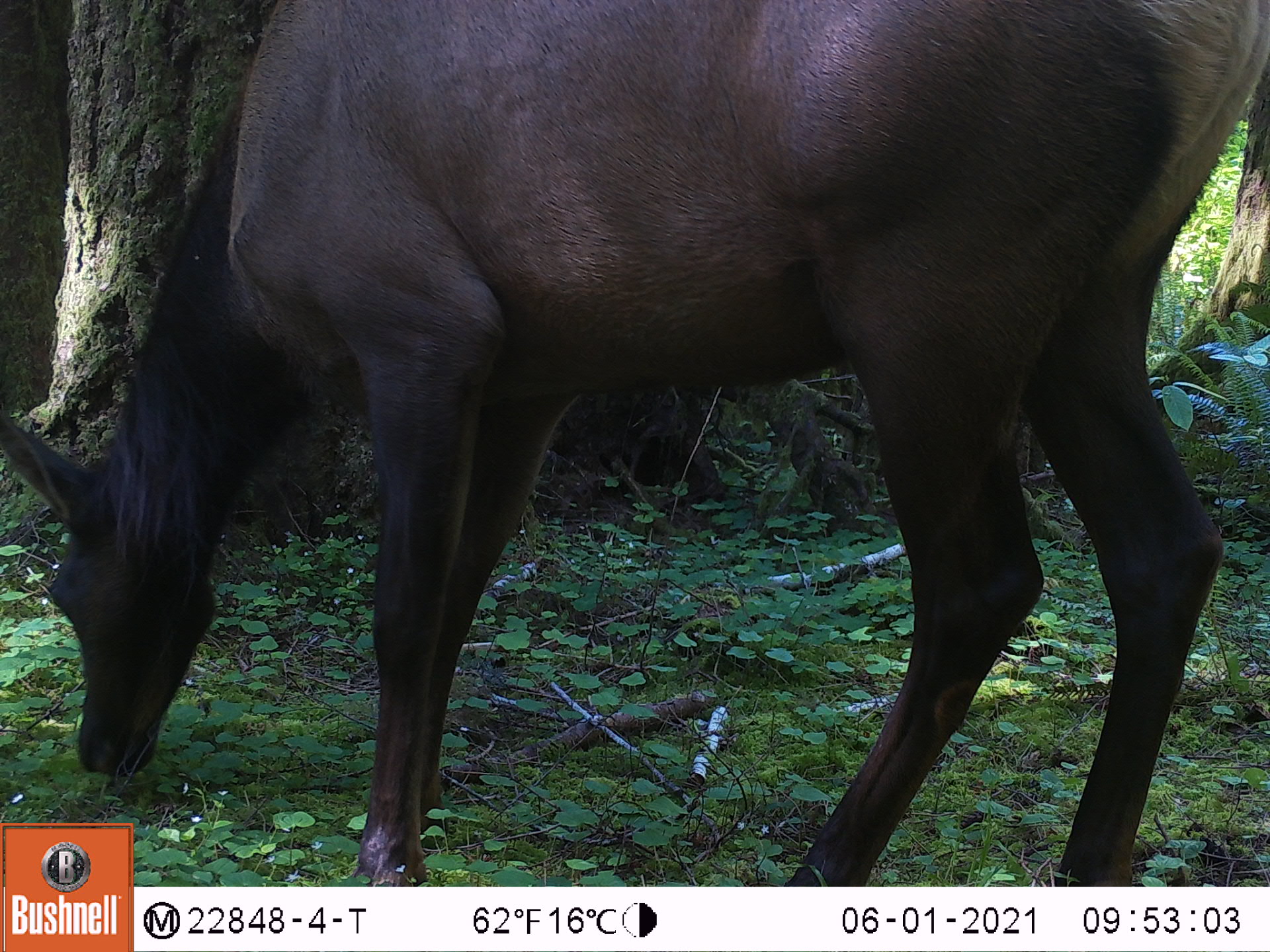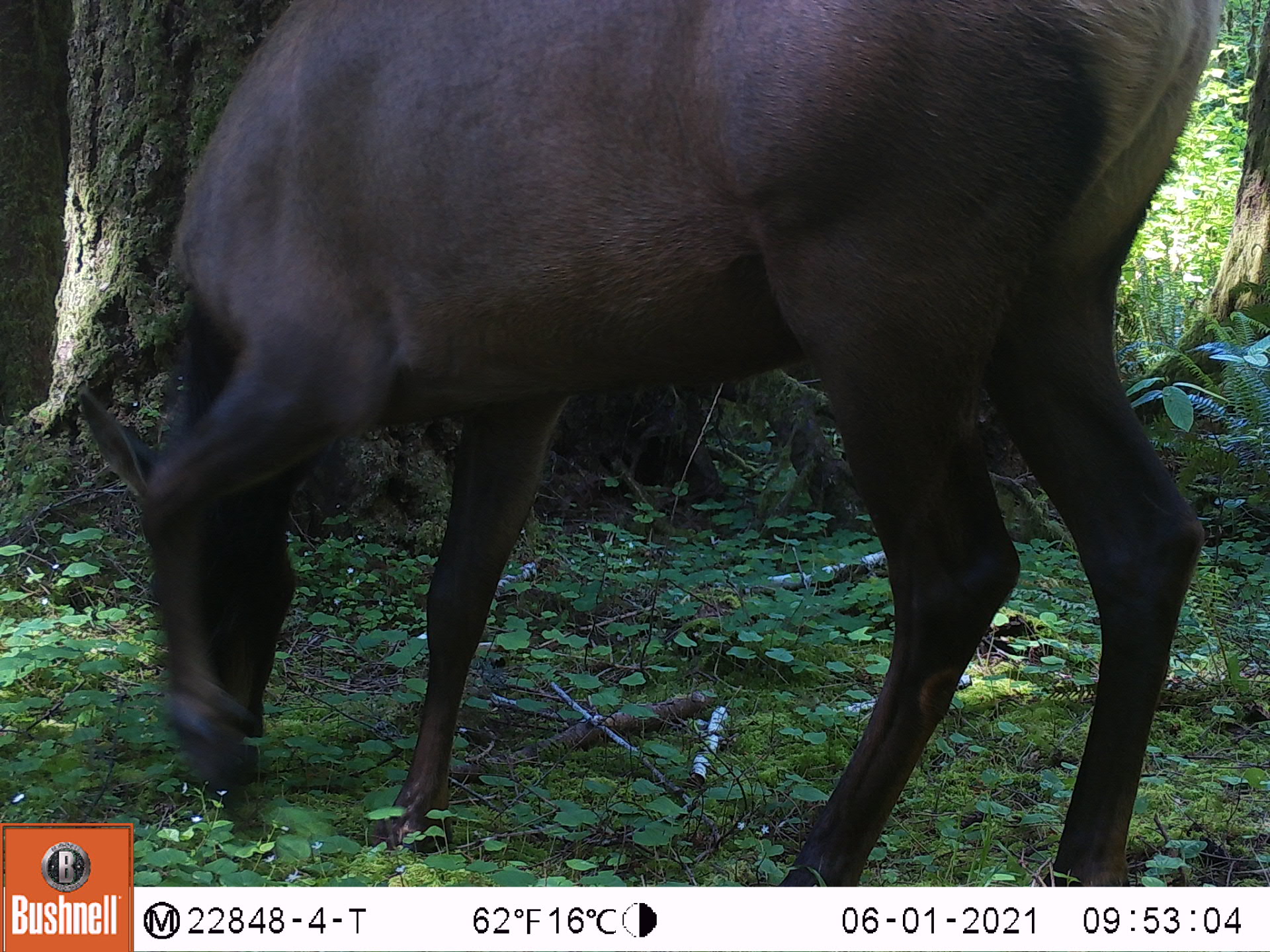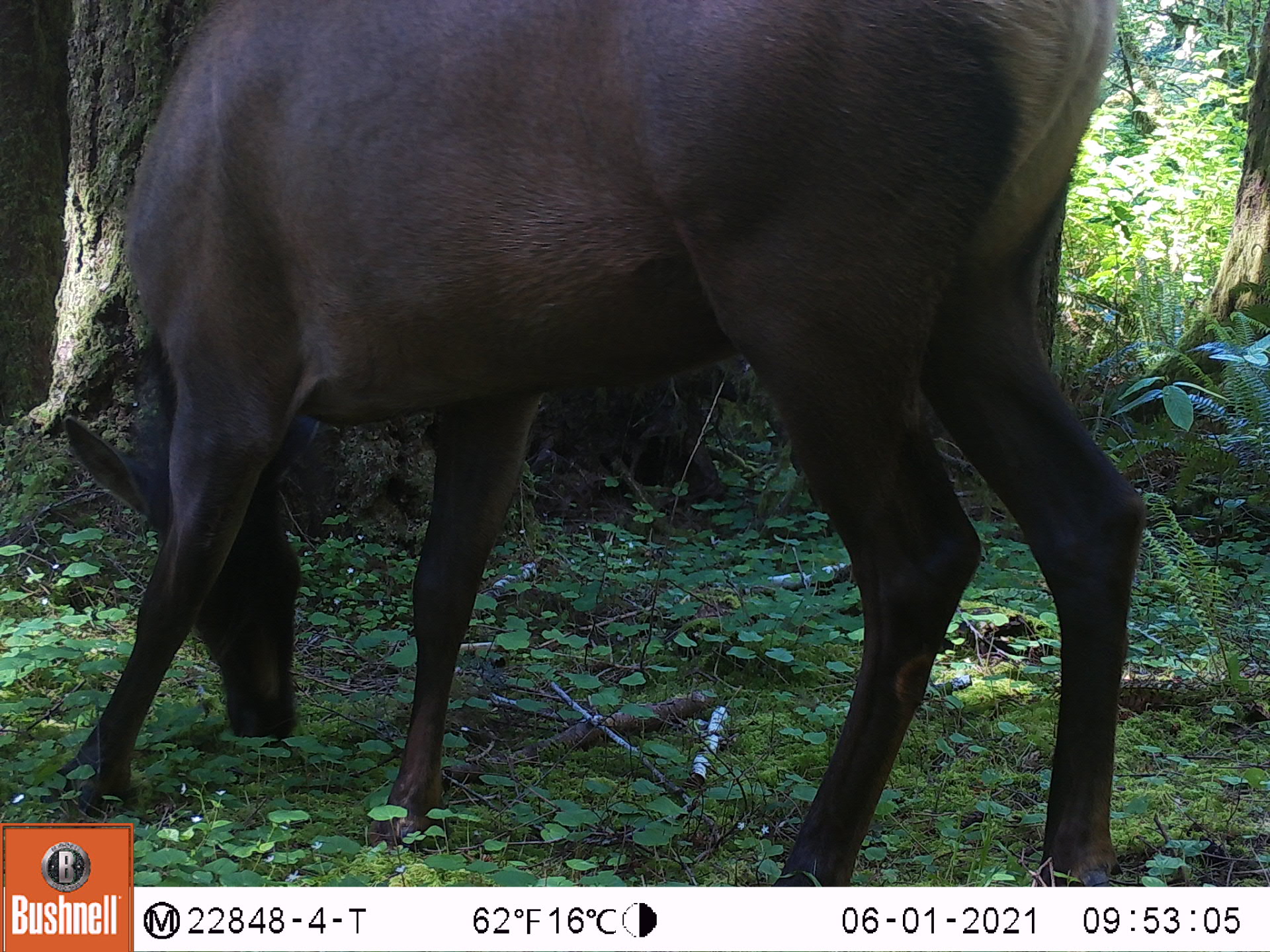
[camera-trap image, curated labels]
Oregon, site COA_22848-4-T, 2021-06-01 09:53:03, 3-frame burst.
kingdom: Animalia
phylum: Chordata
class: Mammalia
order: Artiodactyla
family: Cervidae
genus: Cervus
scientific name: Cervus canadensis roosevelti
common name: roosevelt elk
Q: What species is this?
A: Roosevelt elk (Cervus canadensis roosevelti).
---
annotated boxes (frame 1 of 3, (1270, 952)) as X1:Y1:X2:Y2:
roosevelt elk: 8:4:1265:819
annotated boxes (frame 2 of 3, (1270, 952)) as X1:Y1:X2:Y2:
roosevelt elk: 136:3:1224:877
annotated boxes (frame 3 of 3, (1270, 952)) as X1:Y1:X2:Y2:
roosevelt elk: 51:1:1145:817